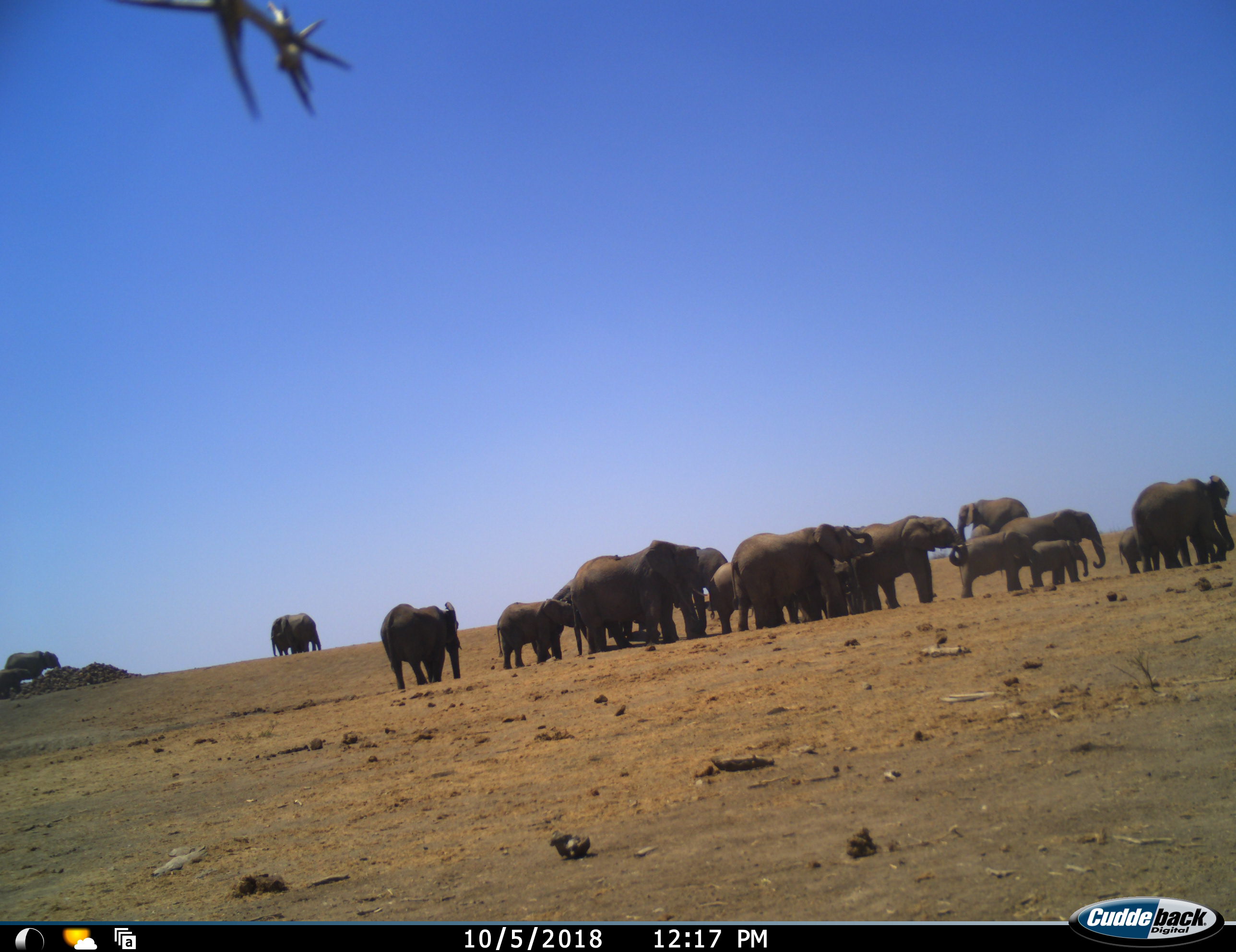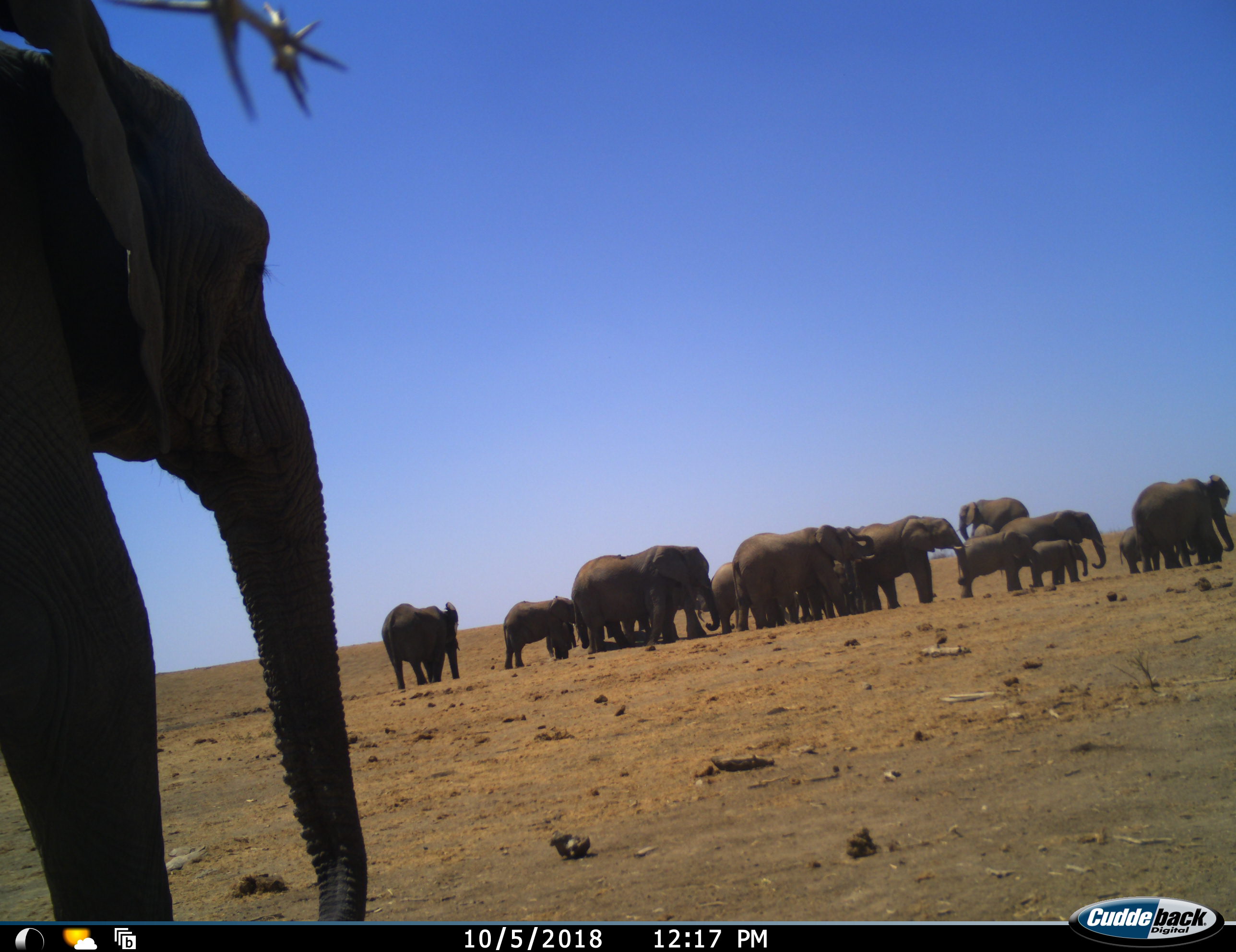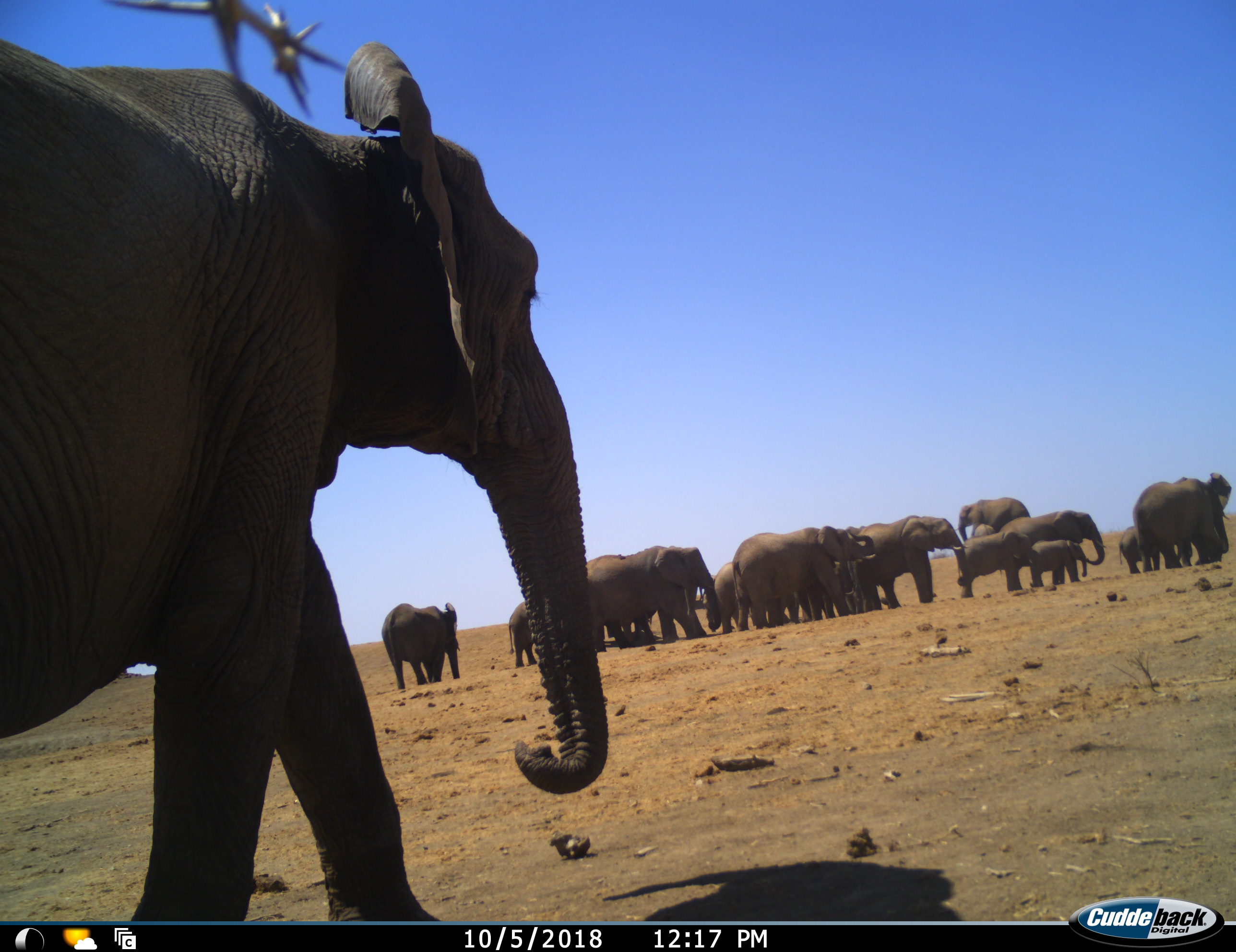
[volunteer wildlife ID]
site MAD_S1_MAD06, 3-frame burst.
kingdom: Animalia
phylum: Chordata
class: Mammalia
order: Proboscidea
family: Elephantidae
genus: Loxodonta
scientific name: Loxodonta africana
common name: african bush elephant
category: elephant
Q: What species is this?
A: Elephant (african bush elephant) (Loxodonta africana).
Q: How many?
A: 11-50.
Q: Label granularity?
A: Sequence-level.